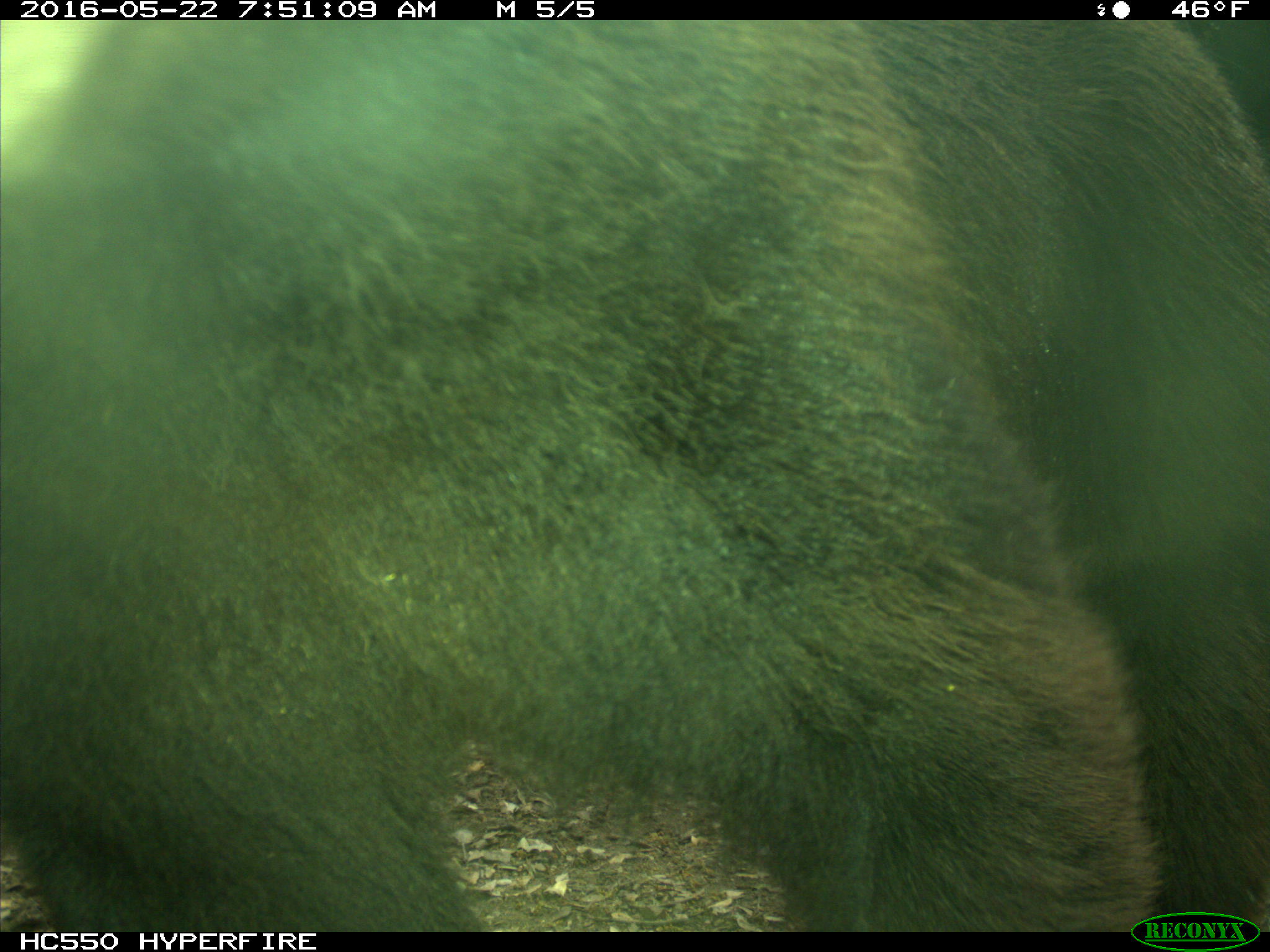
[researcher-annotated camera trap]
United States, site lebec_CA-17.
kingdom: Animalia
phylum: Chordata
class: Mammalia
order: Carnivora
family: Ursidae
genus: Ursus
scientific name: Ursus americanus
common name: american black bear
Ursus americanus (american black bear).